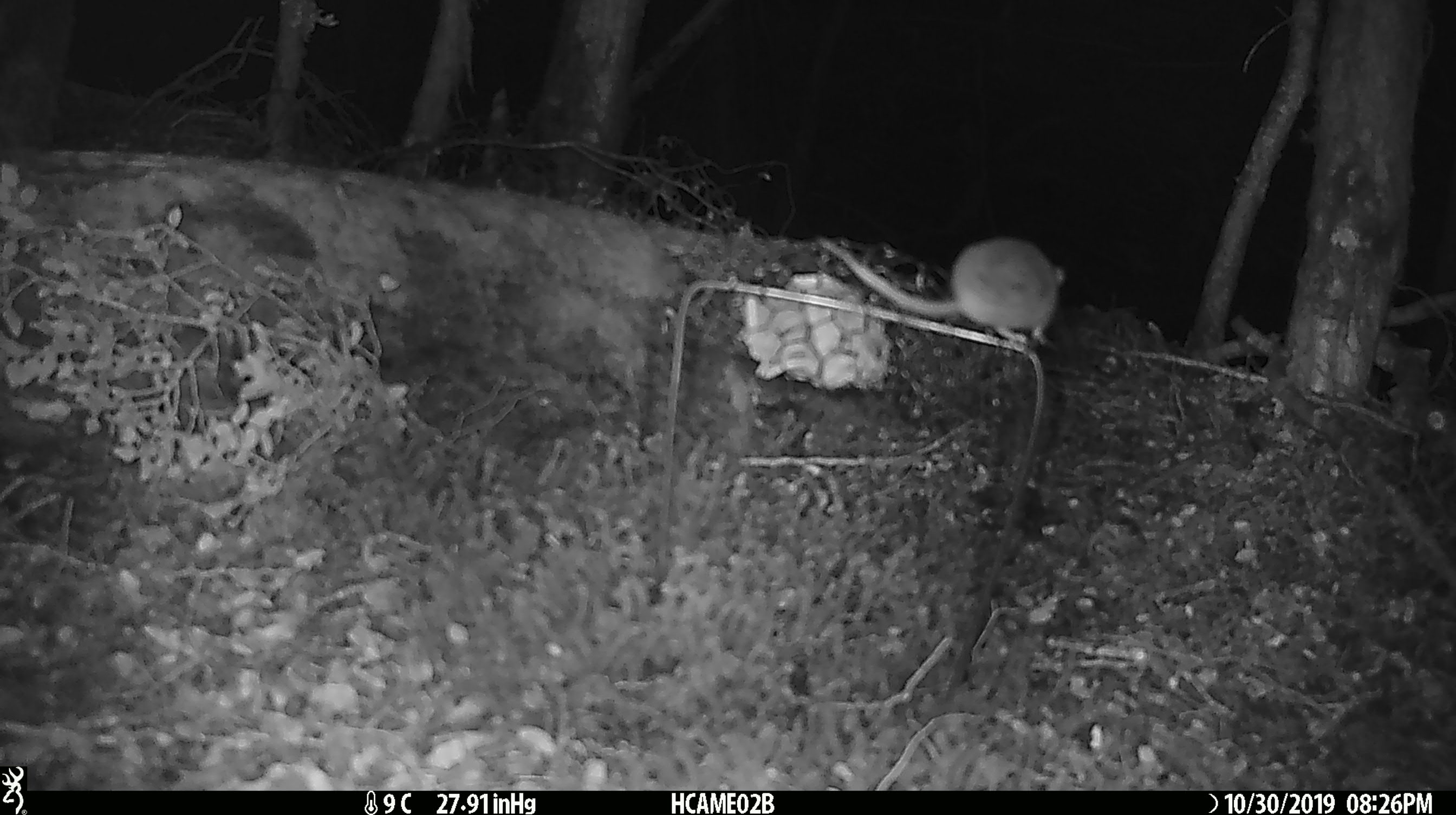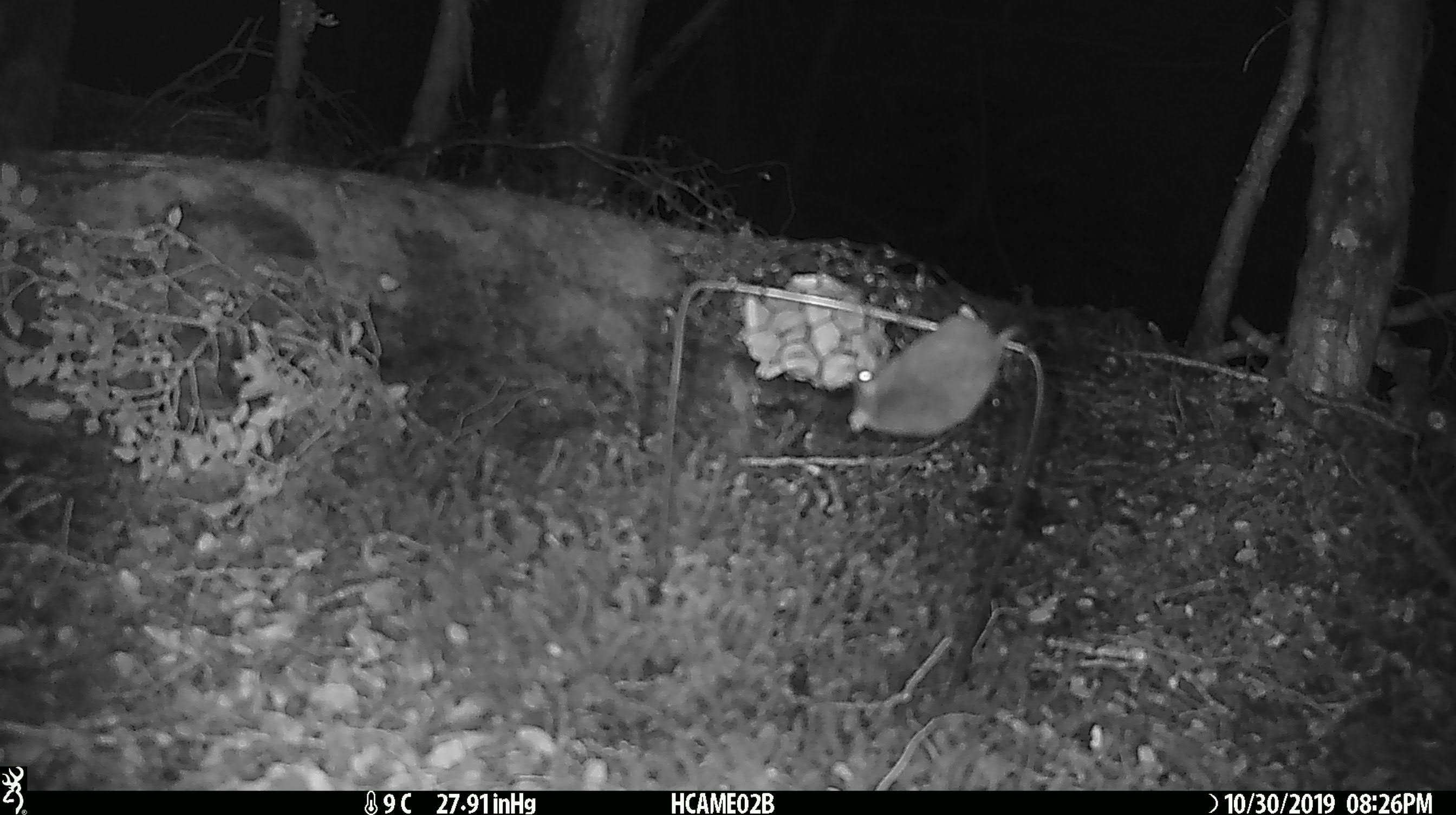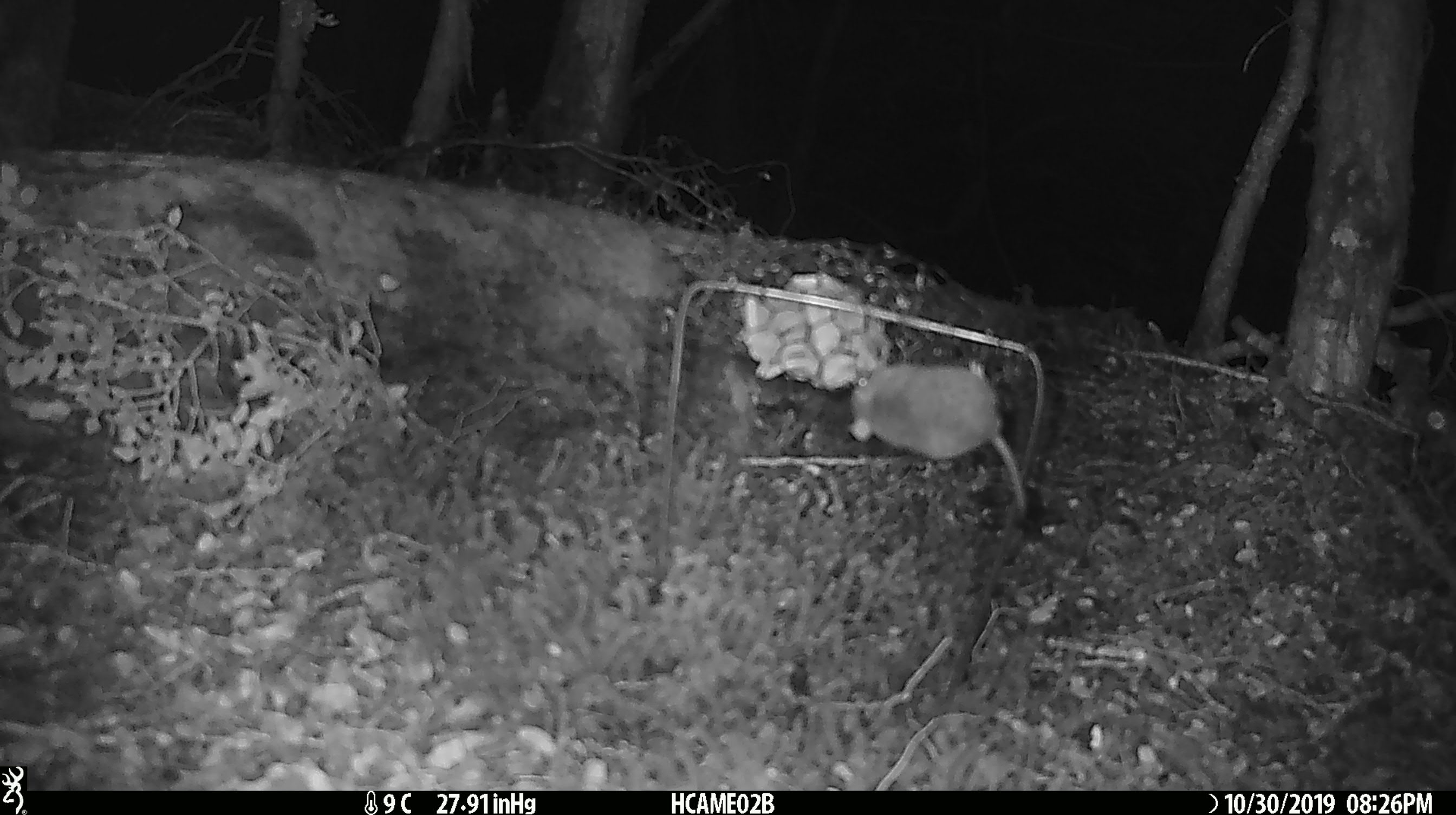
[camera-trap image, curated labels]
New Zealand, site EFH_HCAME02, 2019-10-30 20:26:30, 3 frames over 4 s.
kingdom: Animalia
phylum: Chordata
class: Mammalia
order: Rodentia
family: Muridae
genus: Mus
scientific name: Mus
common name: mouse